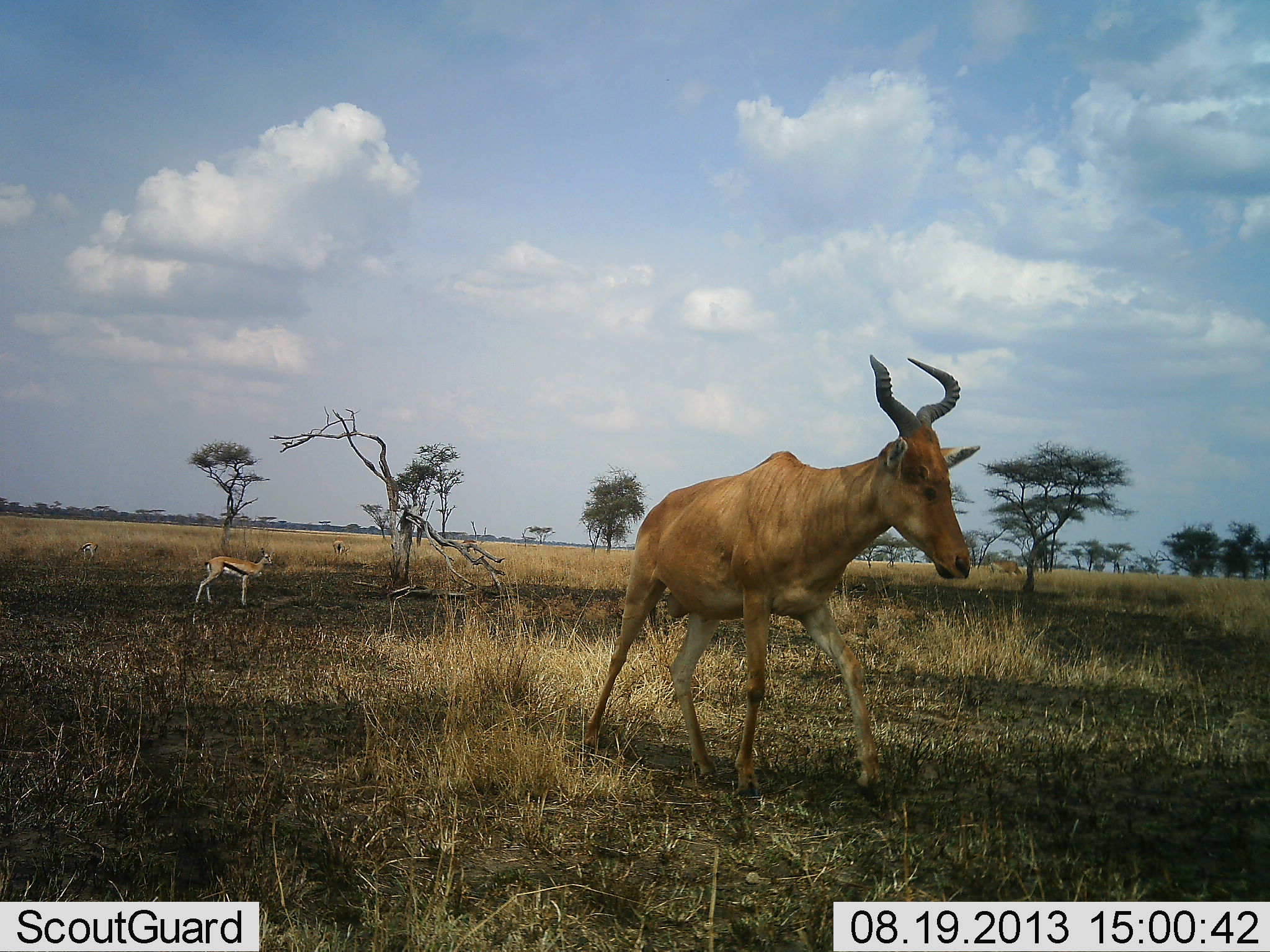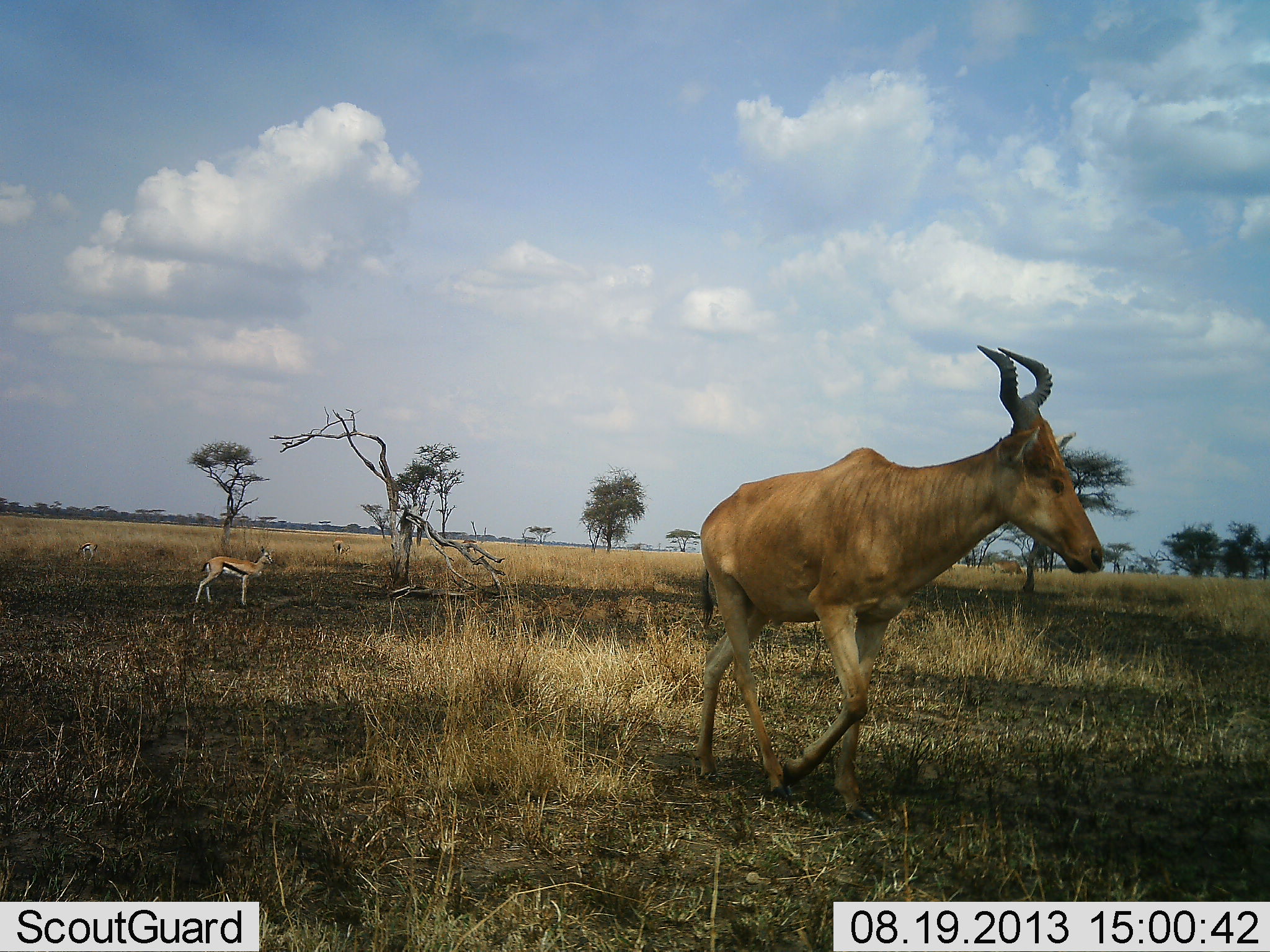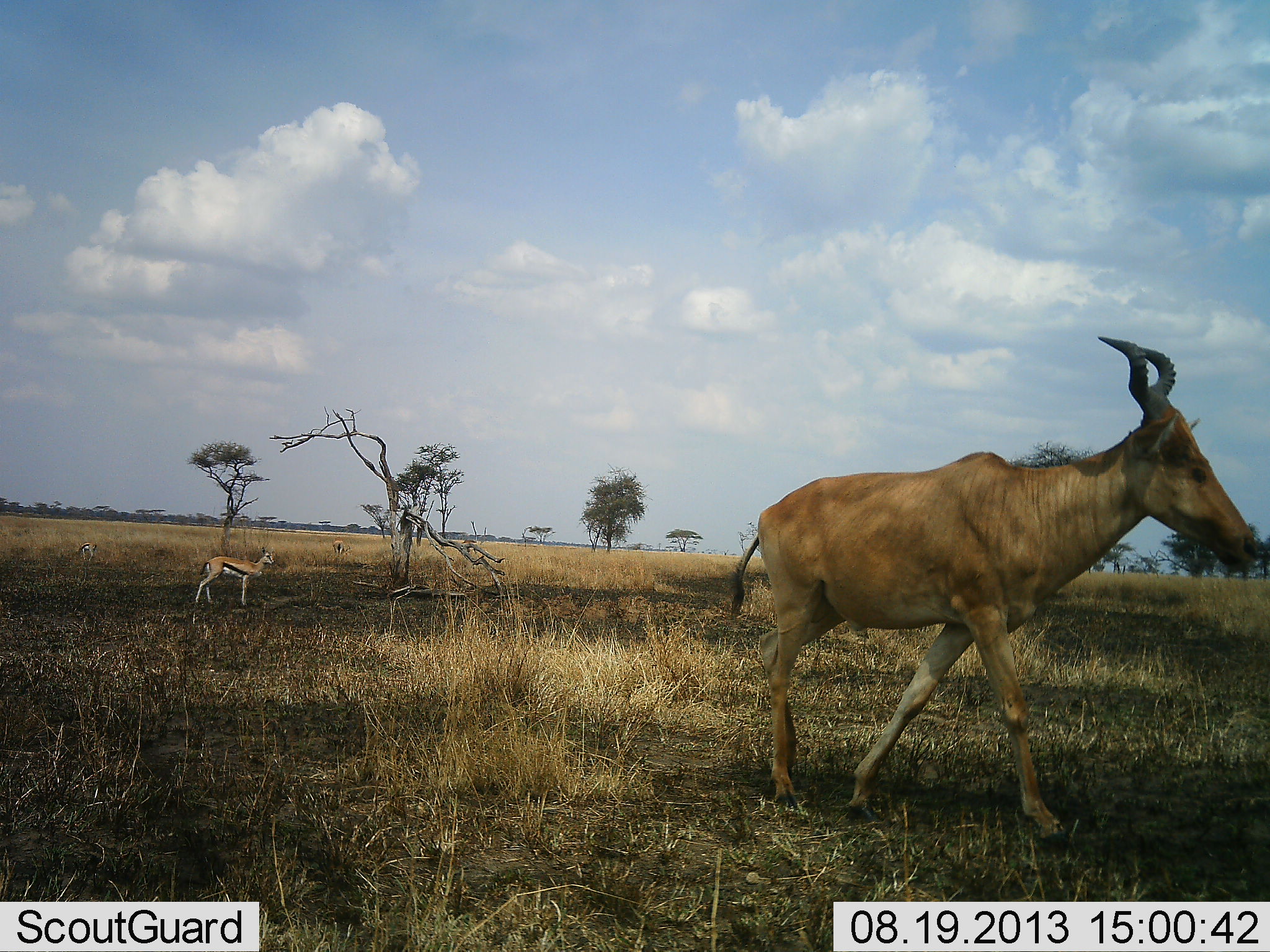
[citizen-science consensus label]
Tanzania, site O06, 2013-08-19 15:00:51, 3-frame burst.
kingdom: Animalia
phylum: Chordata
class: Mammalia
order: Artiodactyla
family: Bovidae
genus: Eudorcas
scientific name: Eudorcas thomsonii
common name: thomson's gazelle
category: gazellethomsons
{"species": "gazellethomsons (thomson's gazelle) (Eudorcas thomsonii)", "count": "3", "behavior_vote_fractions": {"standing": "100%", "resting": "0%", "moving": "0%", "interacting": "0%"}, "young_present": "0%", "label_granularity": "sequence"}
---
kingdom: Animalia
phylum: Chordata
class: Mammalia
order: Artiodactyla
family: Bovidae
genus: Alcelaphus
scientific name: Alcelaphus buselaphus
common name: hartebeest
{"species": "hartebeest (Alcelaphus buselaphus)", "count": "1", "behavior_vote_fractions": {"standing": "10%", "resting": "0%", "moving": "100%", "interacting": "0%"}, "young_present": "0%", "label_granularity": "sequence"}